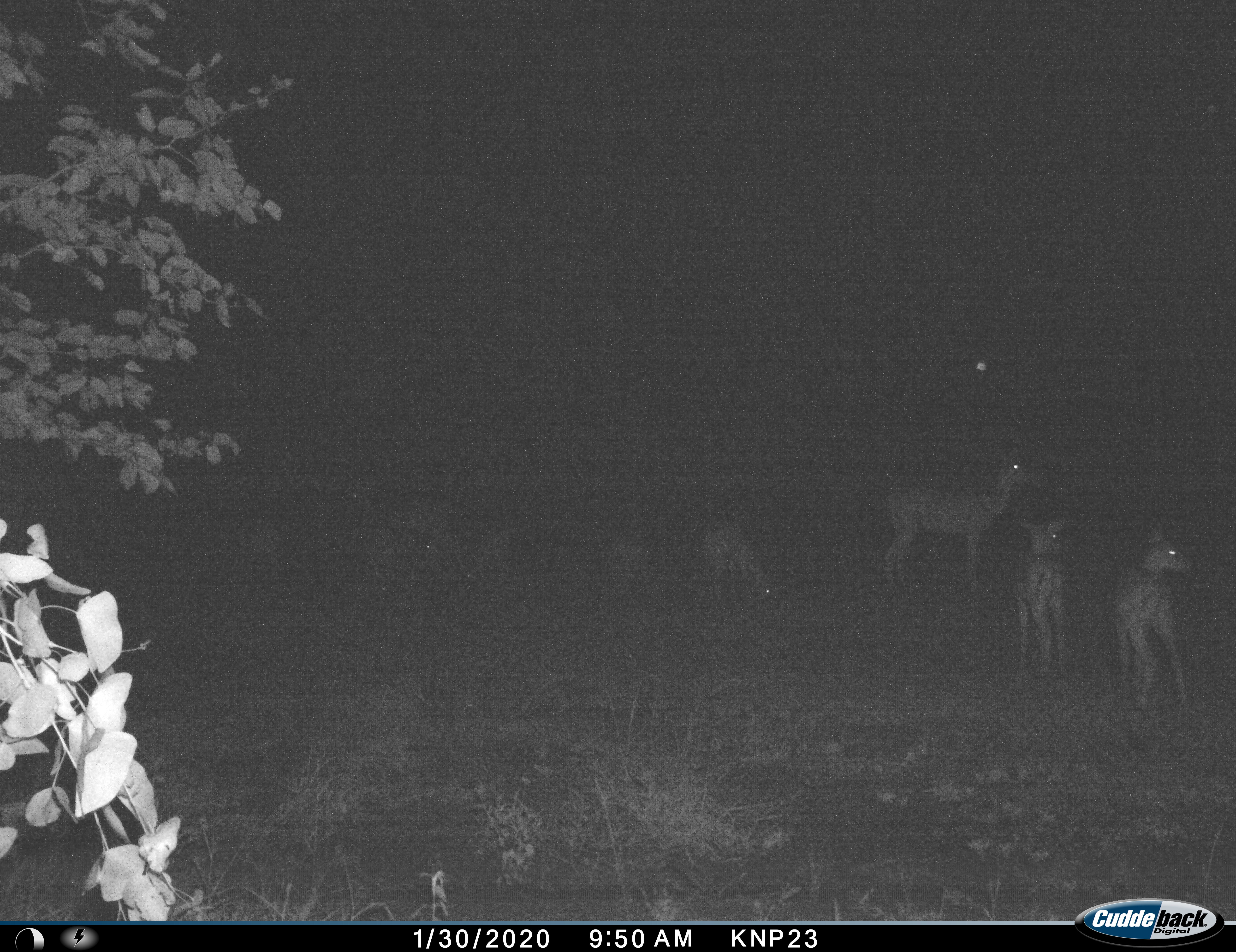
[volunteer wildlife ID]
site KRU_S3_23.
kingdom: Animalia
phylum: Chordata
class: Mammalia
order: Artiodactyla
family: Bovidae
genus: Aepyceros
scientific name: Aepyceros melampus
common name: impala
Impala (Aepyceros melampus), count 6. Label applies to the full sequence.